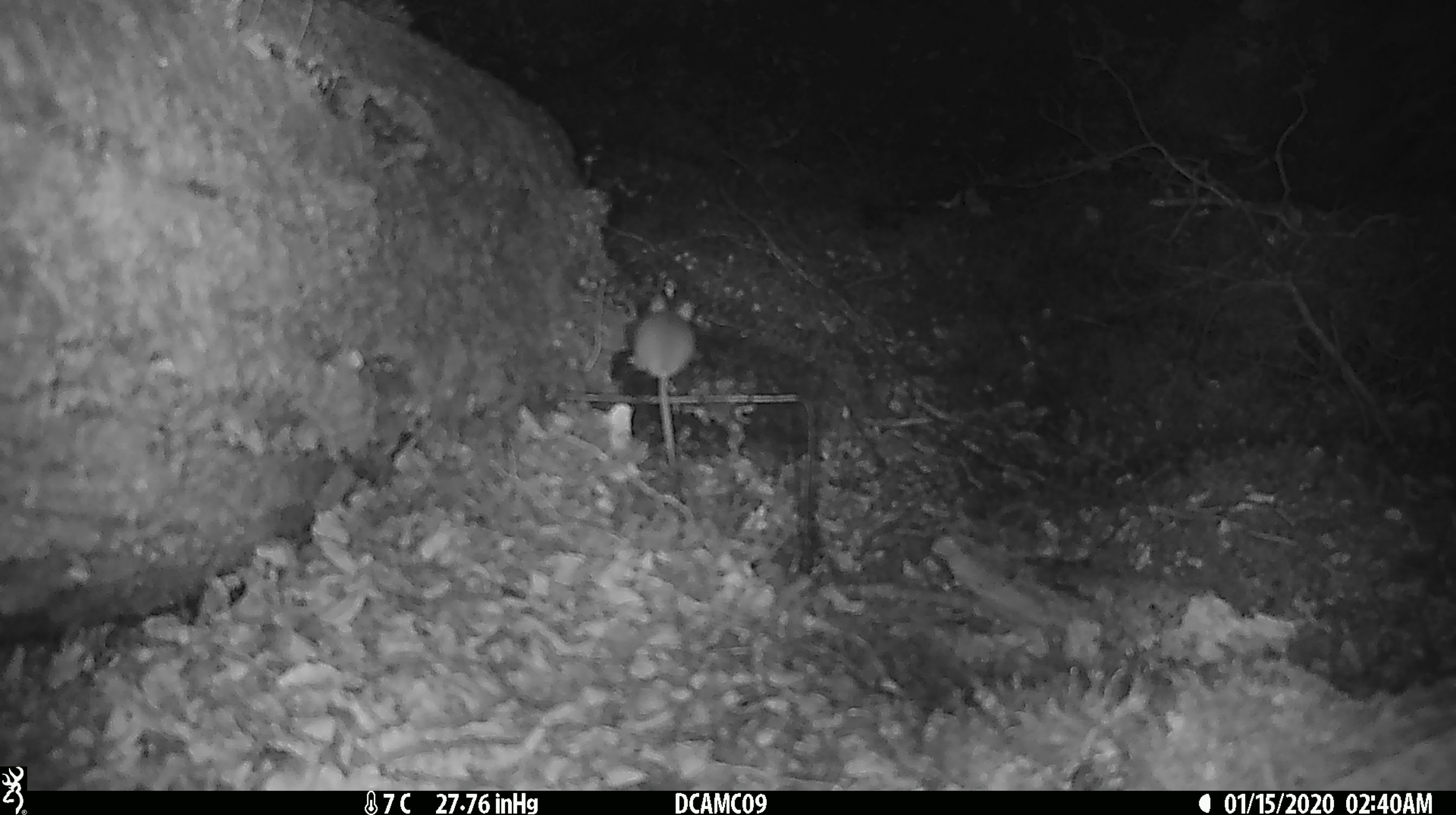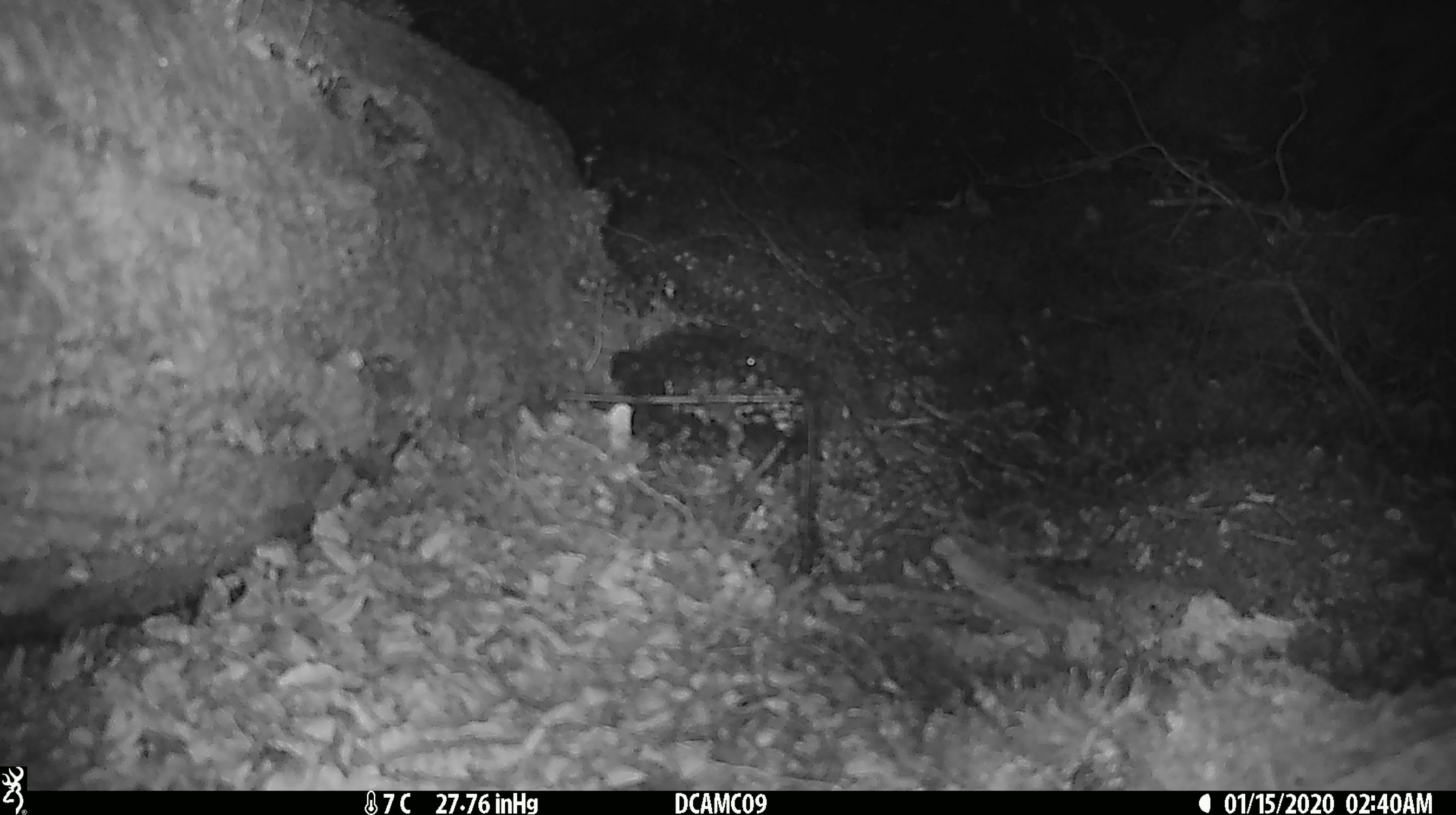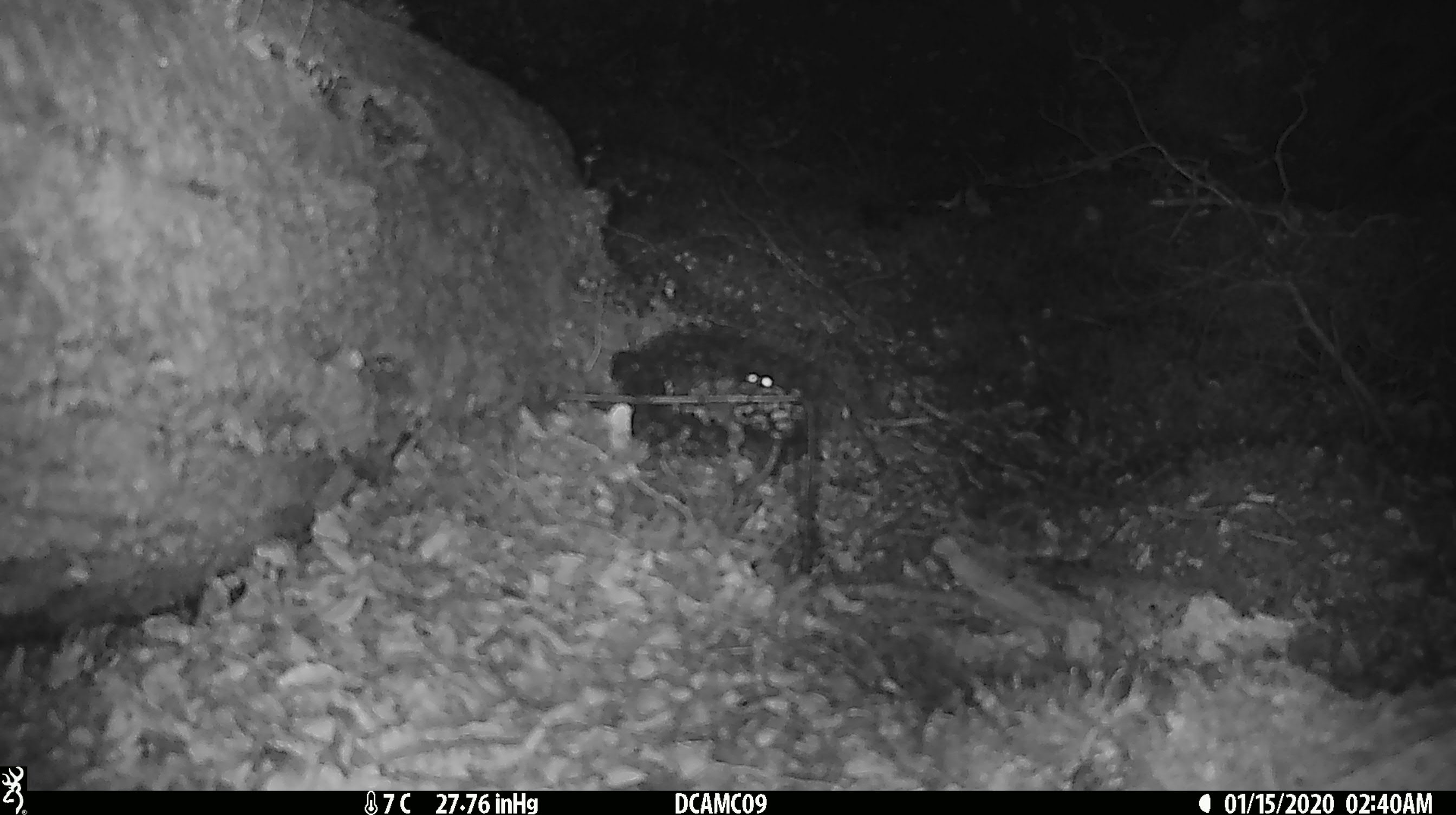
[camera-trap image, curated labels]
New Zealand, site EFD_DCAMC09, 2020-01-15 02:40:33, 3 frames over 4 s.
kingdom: Animalia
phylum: Chordata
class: Mammalia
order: Rodentia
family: Muridae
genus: Mus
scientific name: Mus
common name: mouse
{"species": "mouse (Mus)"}